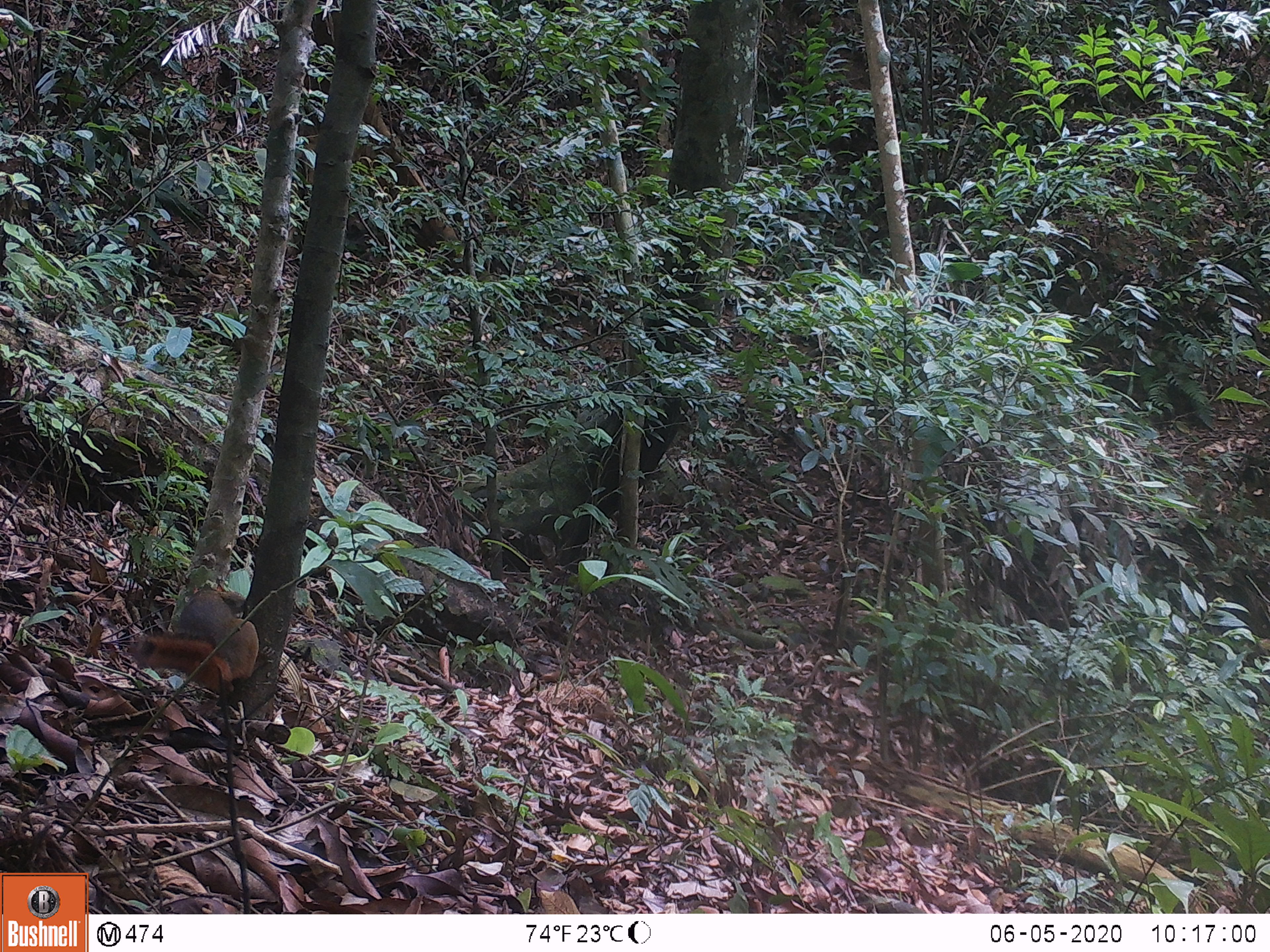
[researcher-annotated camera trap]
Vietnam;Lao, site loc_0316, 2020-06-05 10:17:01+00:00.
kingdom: Animalia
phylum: Chordata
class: Mammalia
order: Rodentia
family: Sciuridae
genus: Dremomys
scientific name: Dremomys rufigenis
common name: red-cheeked squirrel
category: red cheeked squirrel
Red cheeked squirrel (red-cheeked squirrel) (Dremomys rufigenis). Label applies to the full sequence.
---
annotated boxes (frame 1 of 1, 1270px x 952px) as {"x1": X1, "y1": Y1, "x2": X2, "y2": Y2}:
red cheeked squirrel: {"x1": 138, "y1": 585, "x2": 260, "y2": 695}